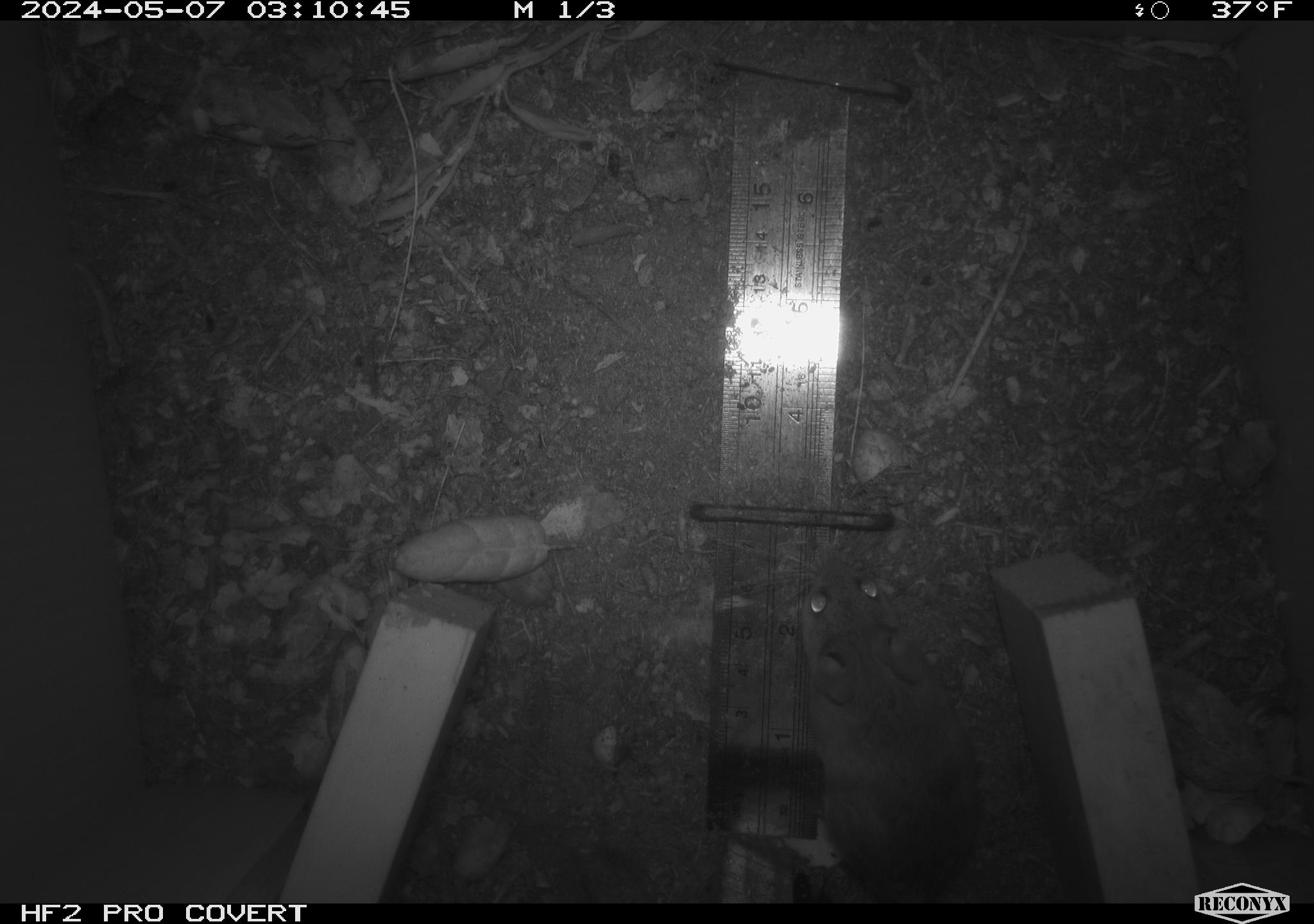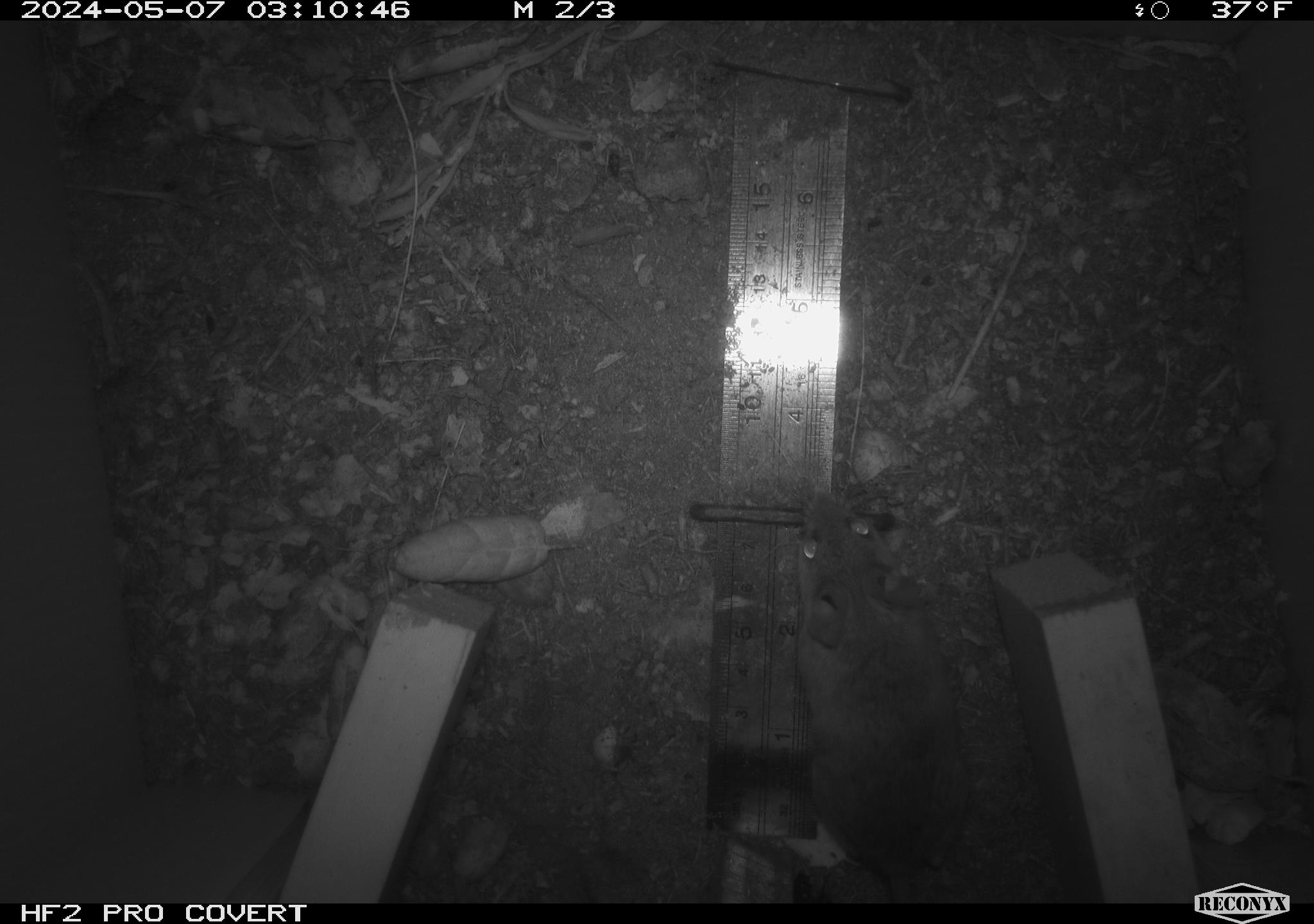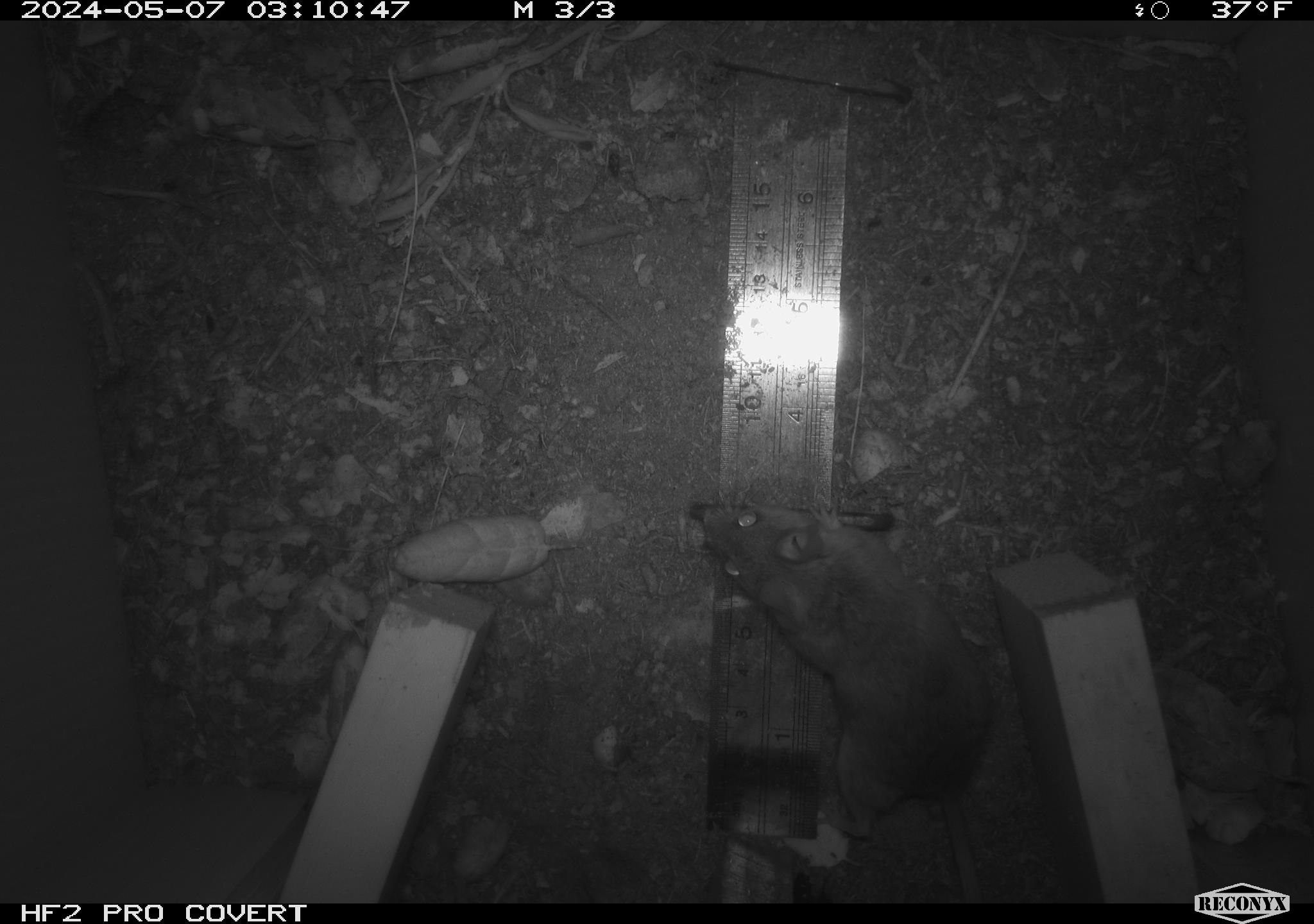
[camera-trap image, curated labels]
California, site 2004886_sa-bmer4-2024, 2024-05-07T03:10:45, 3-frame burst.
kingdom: Animalia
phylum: Chordata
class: Mammalia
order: Rodentia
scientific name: Rodentia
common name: mouse species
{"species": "mouse species (Rodentia)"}